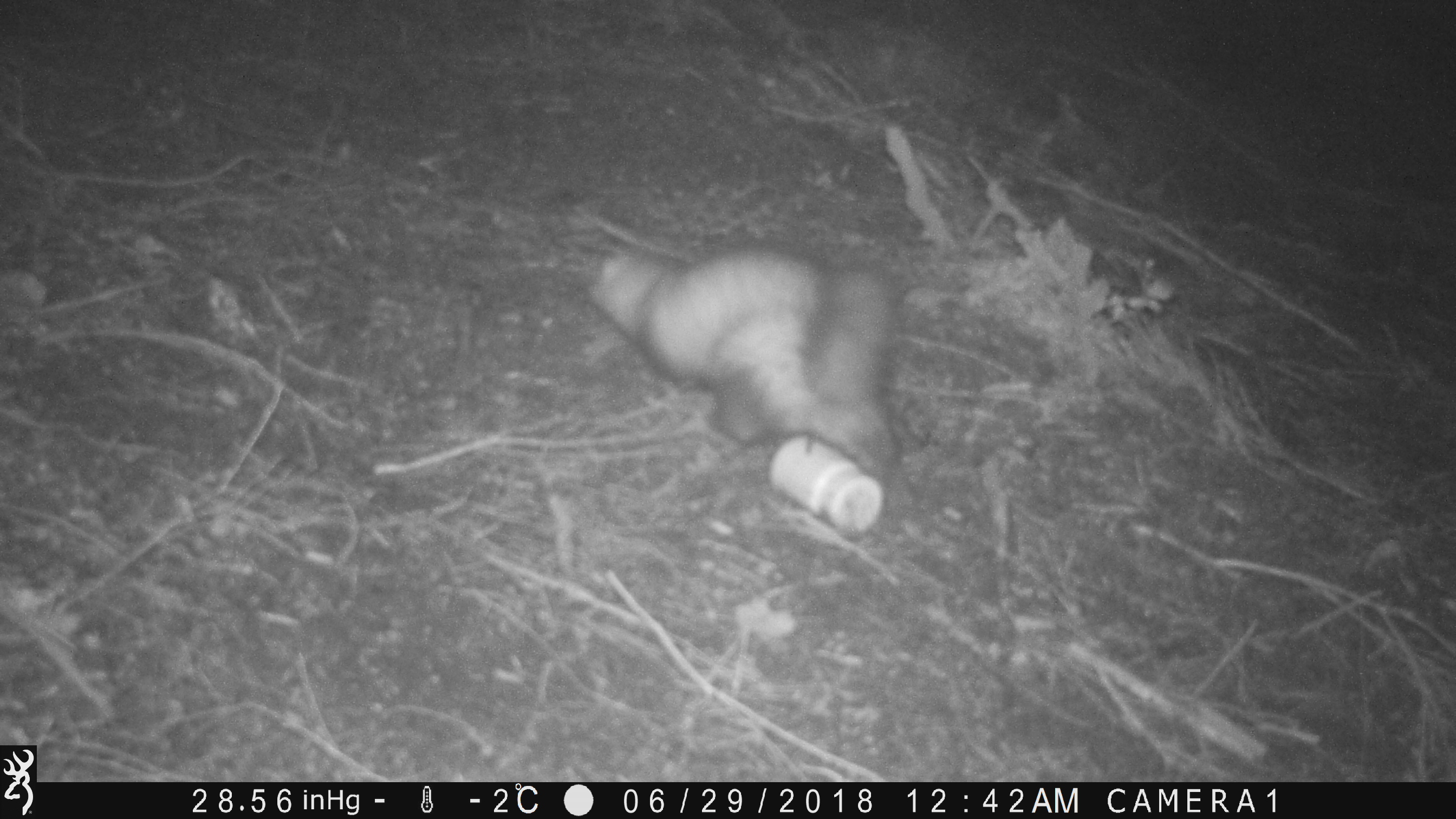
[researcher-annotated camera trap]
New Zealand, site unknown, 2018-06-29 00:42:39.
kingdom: Animalia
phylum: Chordata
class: Mammalia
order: Carnivora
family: Mustelidae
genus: Mustela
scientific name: Mustela furo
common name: ferret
Ferret (Mustela furo).